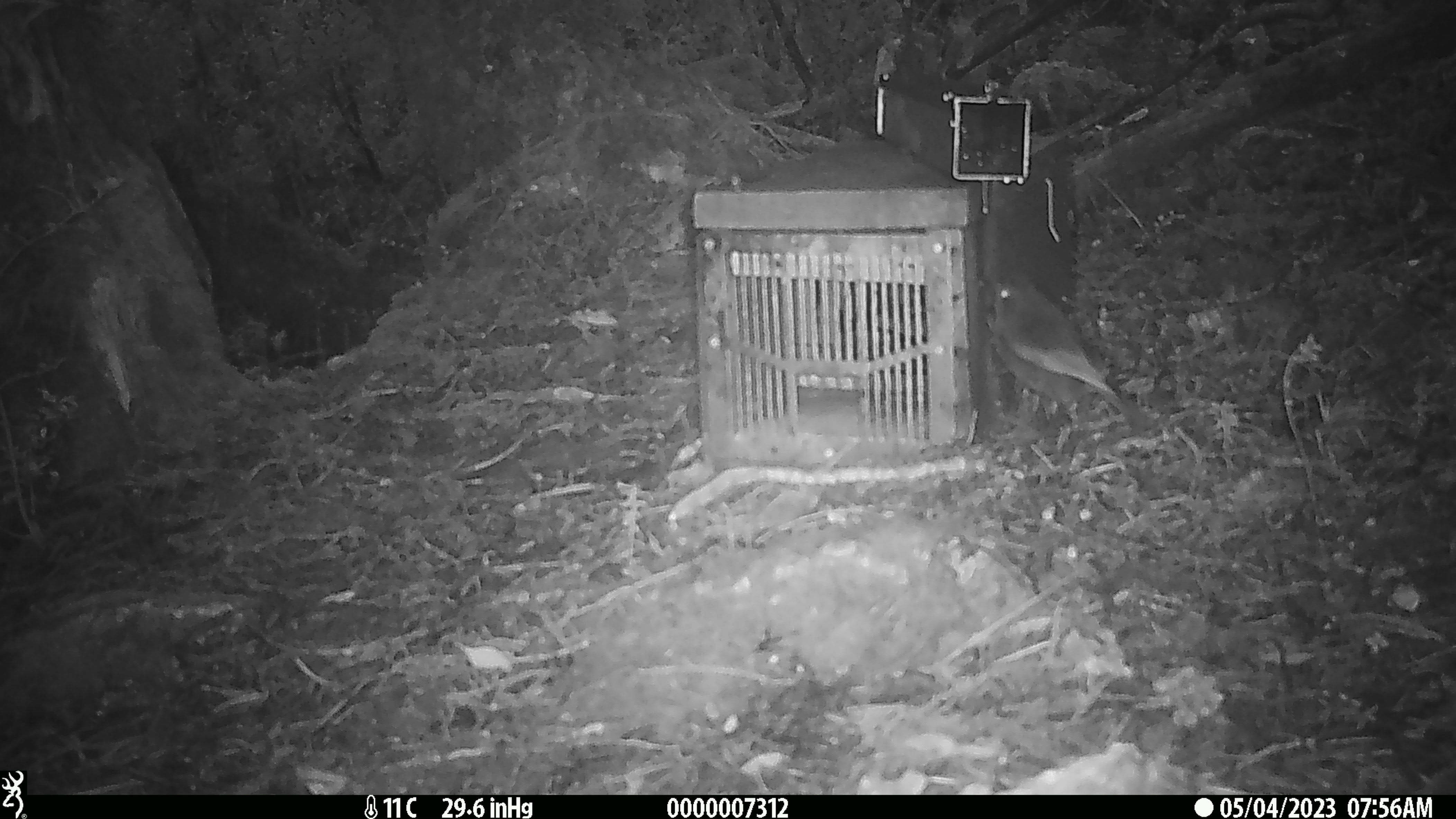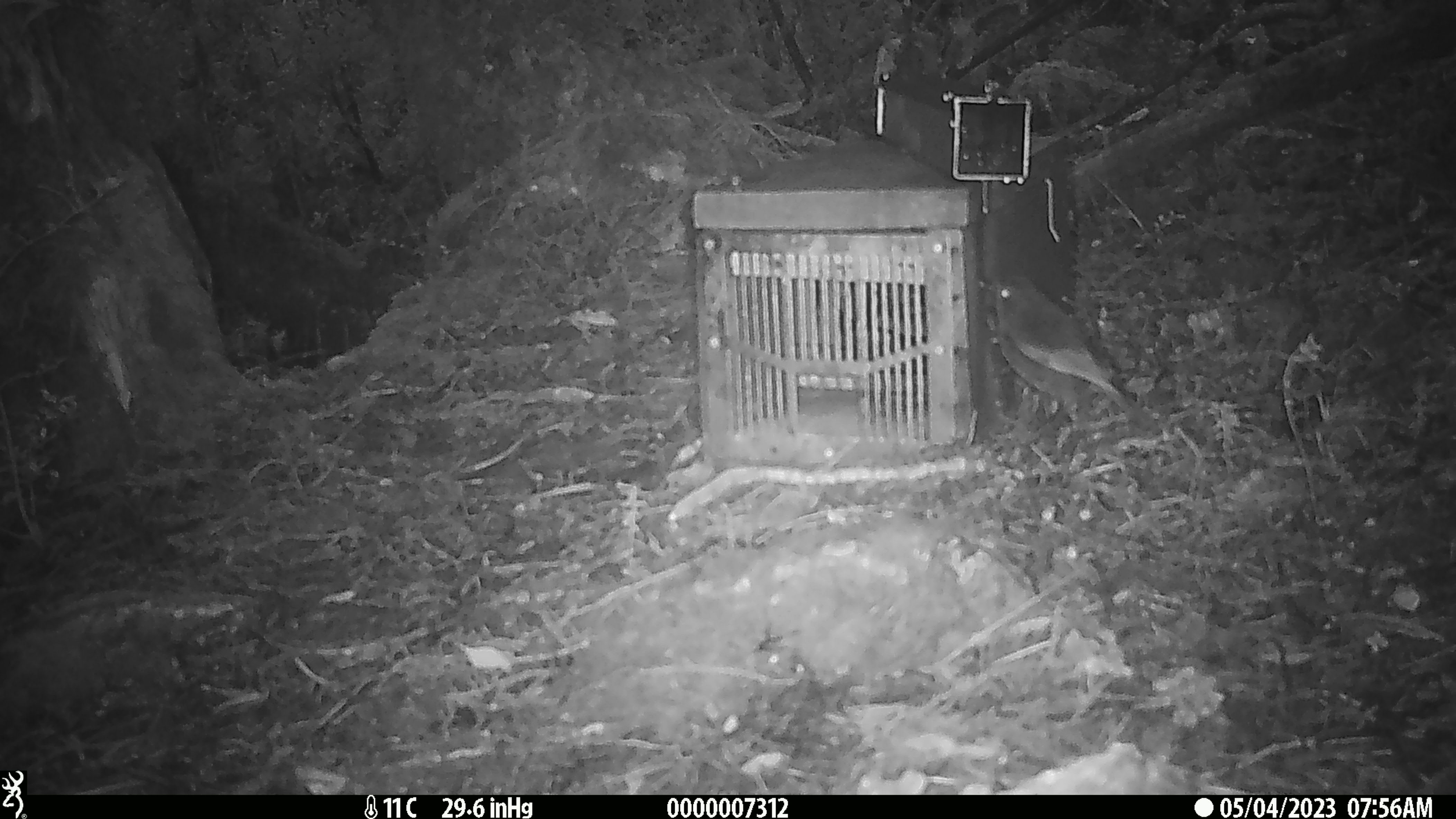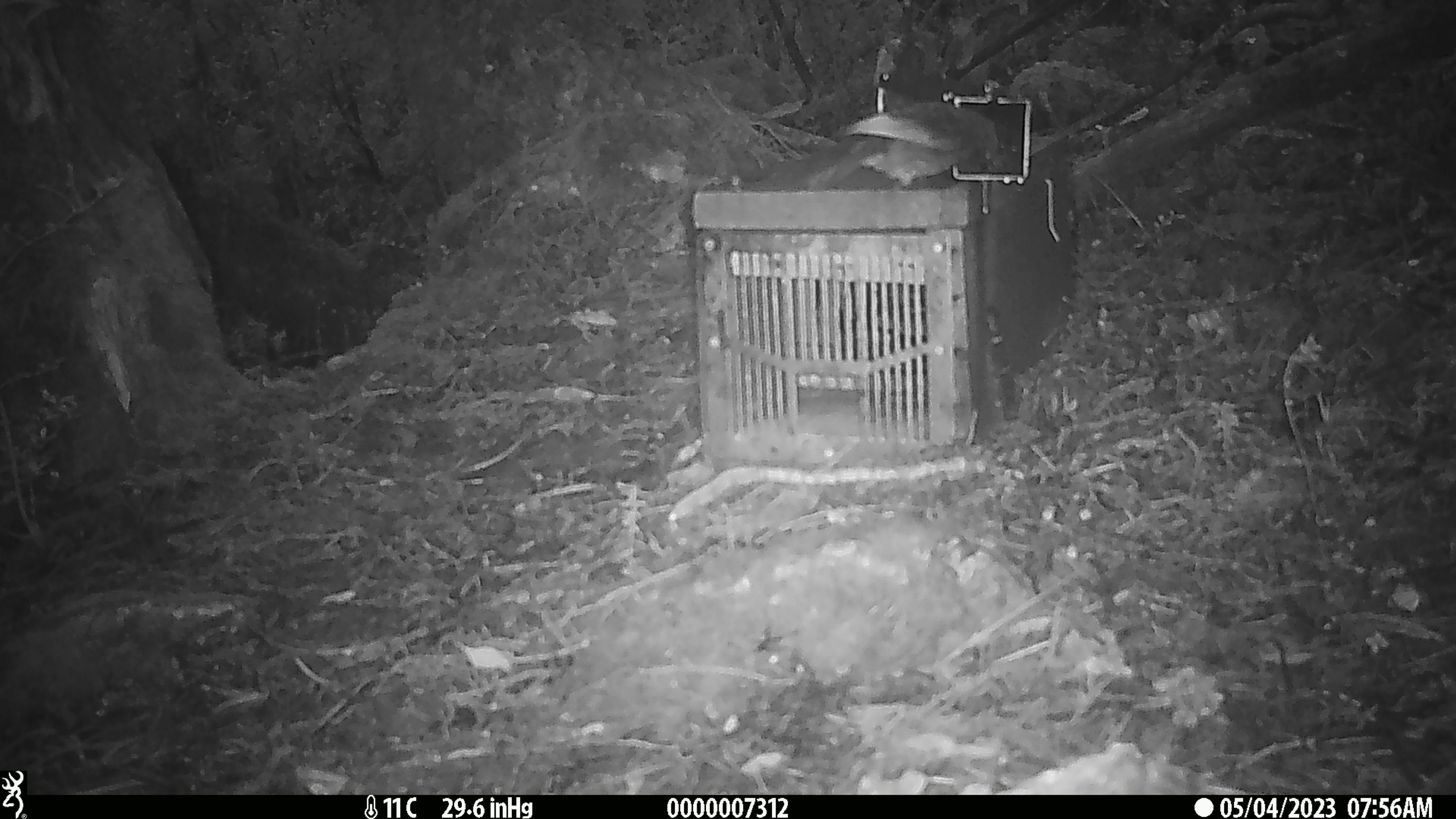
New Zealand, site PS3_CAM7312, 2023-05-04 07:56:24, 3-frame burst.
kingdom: Animalia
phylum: Chordata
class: Aves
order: Passeriformes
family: Petroicidae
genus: Petroica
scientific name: Petroica australis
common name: new zealand robin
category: robin